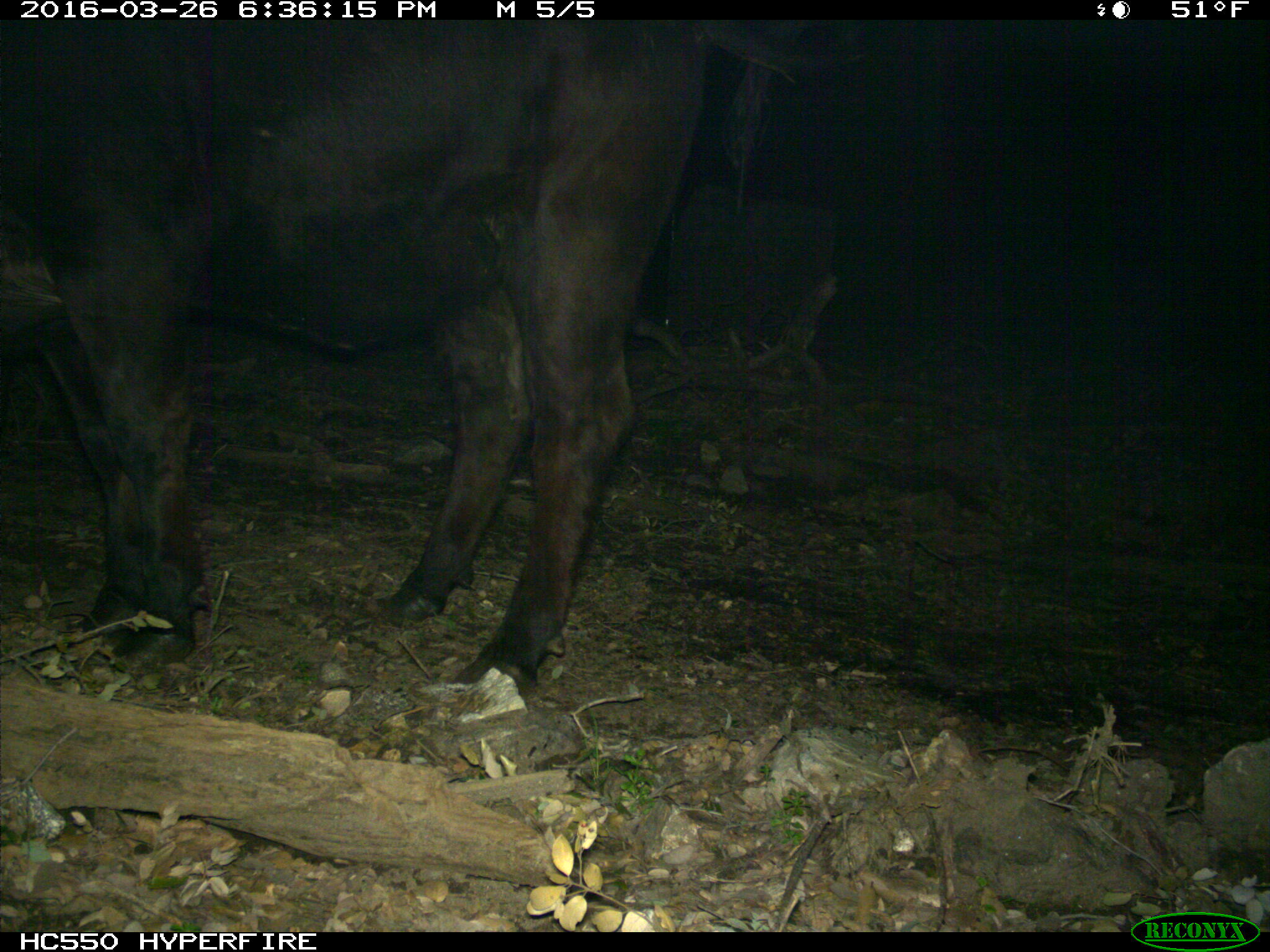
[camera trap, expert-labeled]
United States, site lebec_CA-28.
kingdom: Animalia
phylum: Chordata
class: Mammalia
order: Artiodactyla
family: Bovidae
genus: Bos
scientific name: Bos taurus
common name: domestic cow